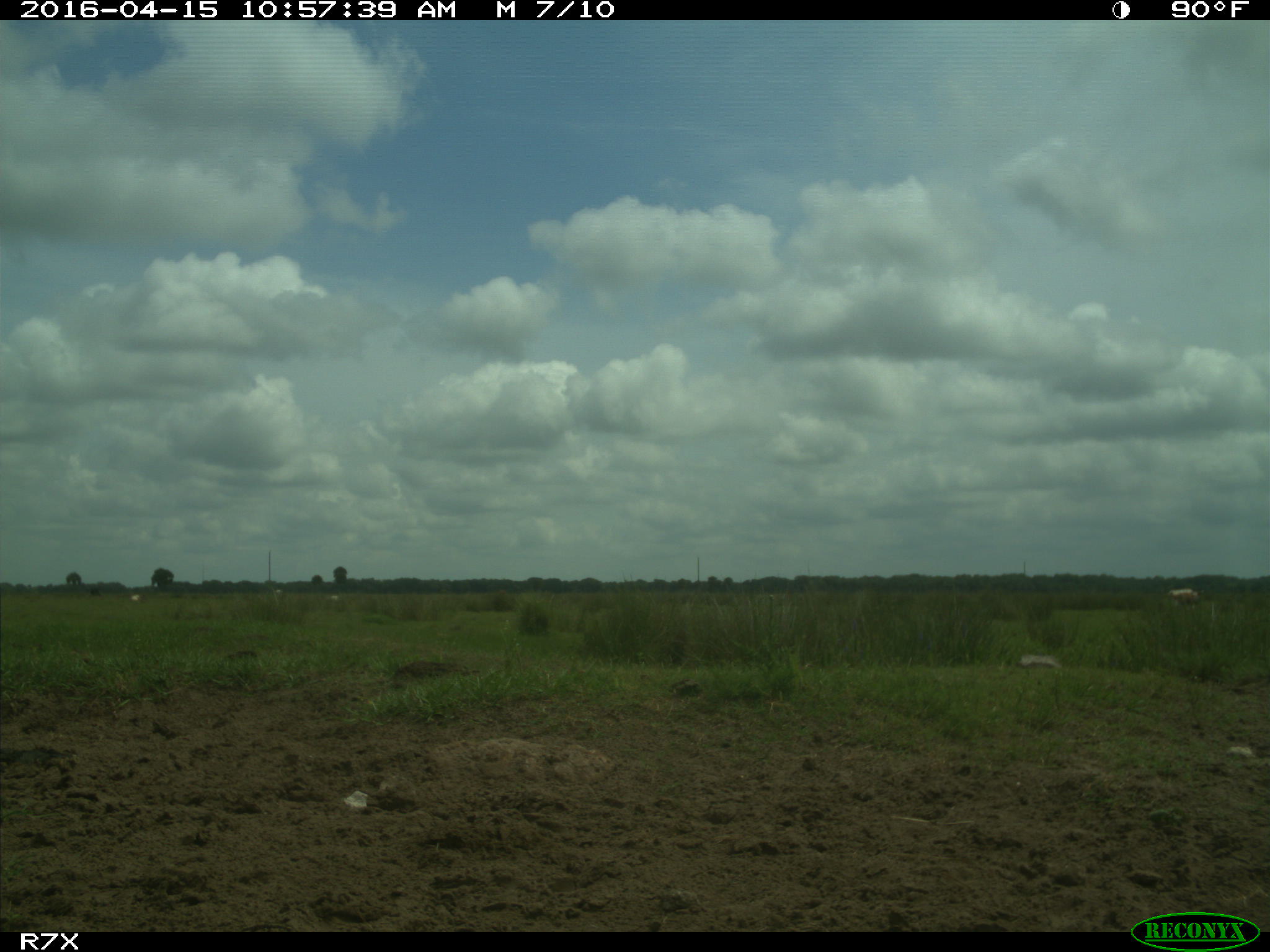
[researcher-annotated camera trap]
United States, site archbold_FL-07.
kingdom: Animalia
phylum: Chordata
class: Mammalia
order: Artiodactyla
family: Bovidae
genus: Bos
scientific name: Bos taurus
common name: domestic cow